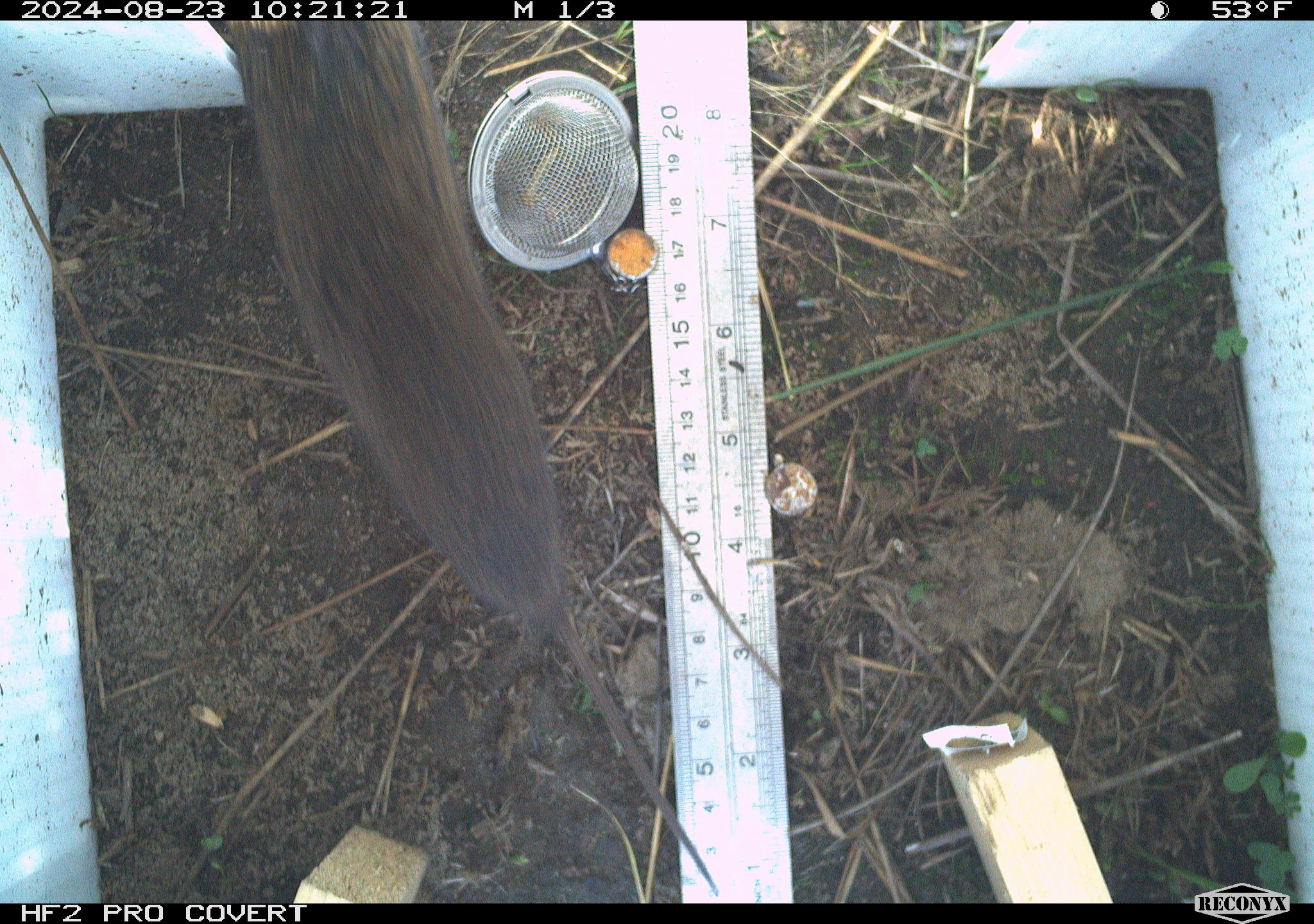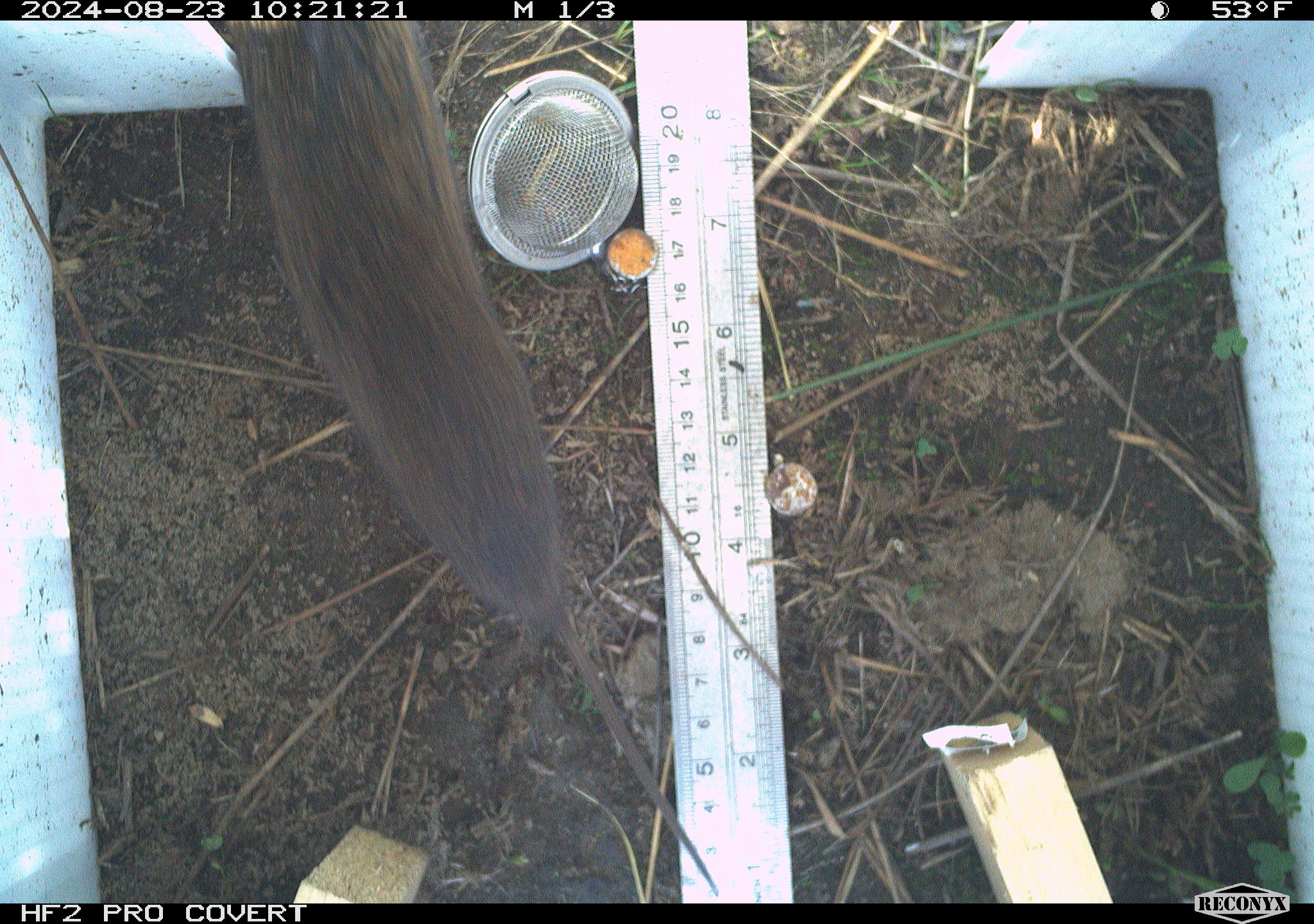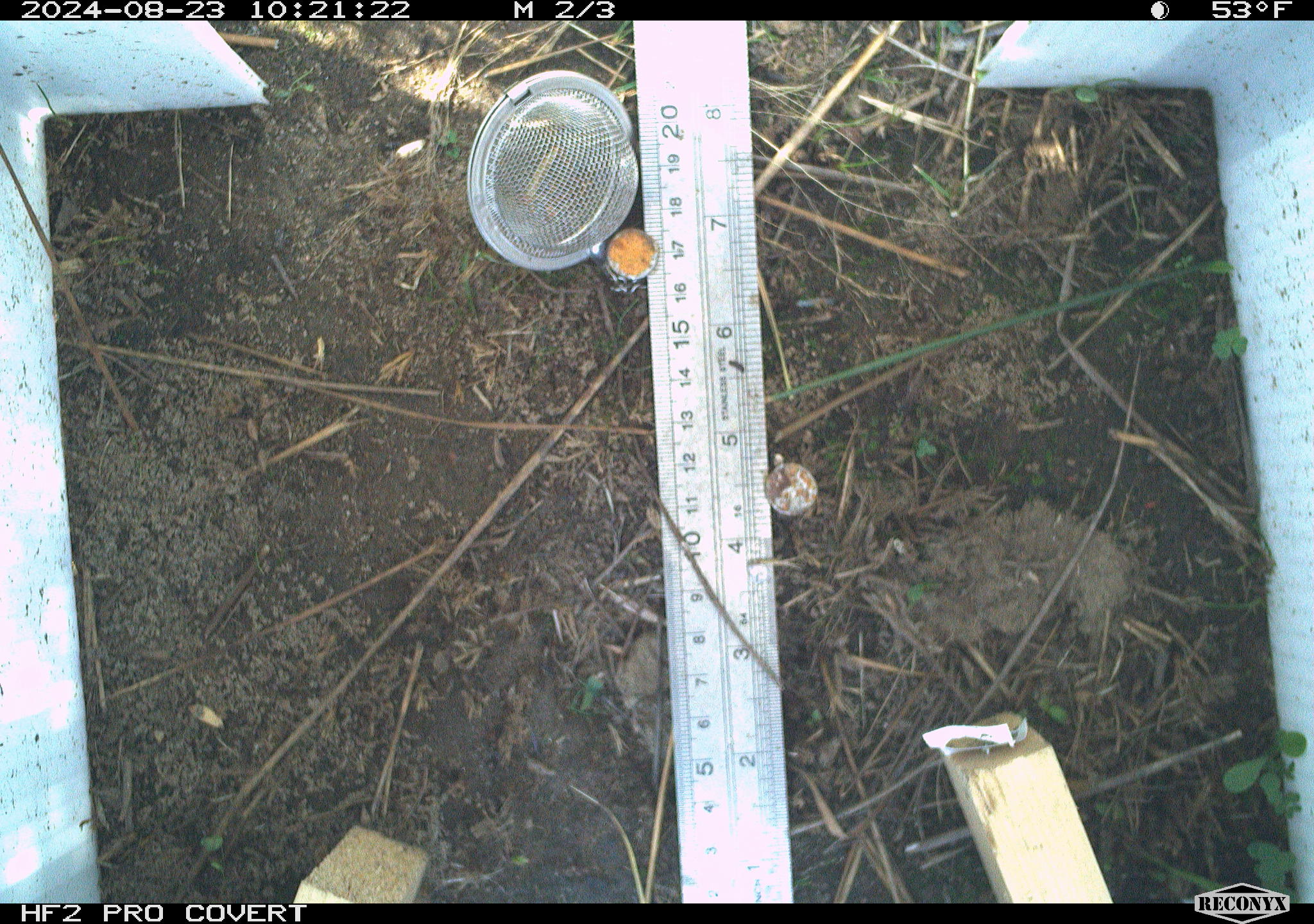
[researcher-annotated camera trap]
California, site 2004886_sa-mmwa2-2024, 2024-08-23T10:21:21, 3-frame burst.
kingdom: Animalia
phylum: Chordata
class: Mammalia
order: Rodentia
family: Cricetidae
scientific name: Arvicolinae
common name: voles, lemmings, and muskrats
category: arvicolinae subfamily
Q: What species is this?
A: Arvicolinae subfamily (voles, lemmings, and muskrats) (Arvicolinae).